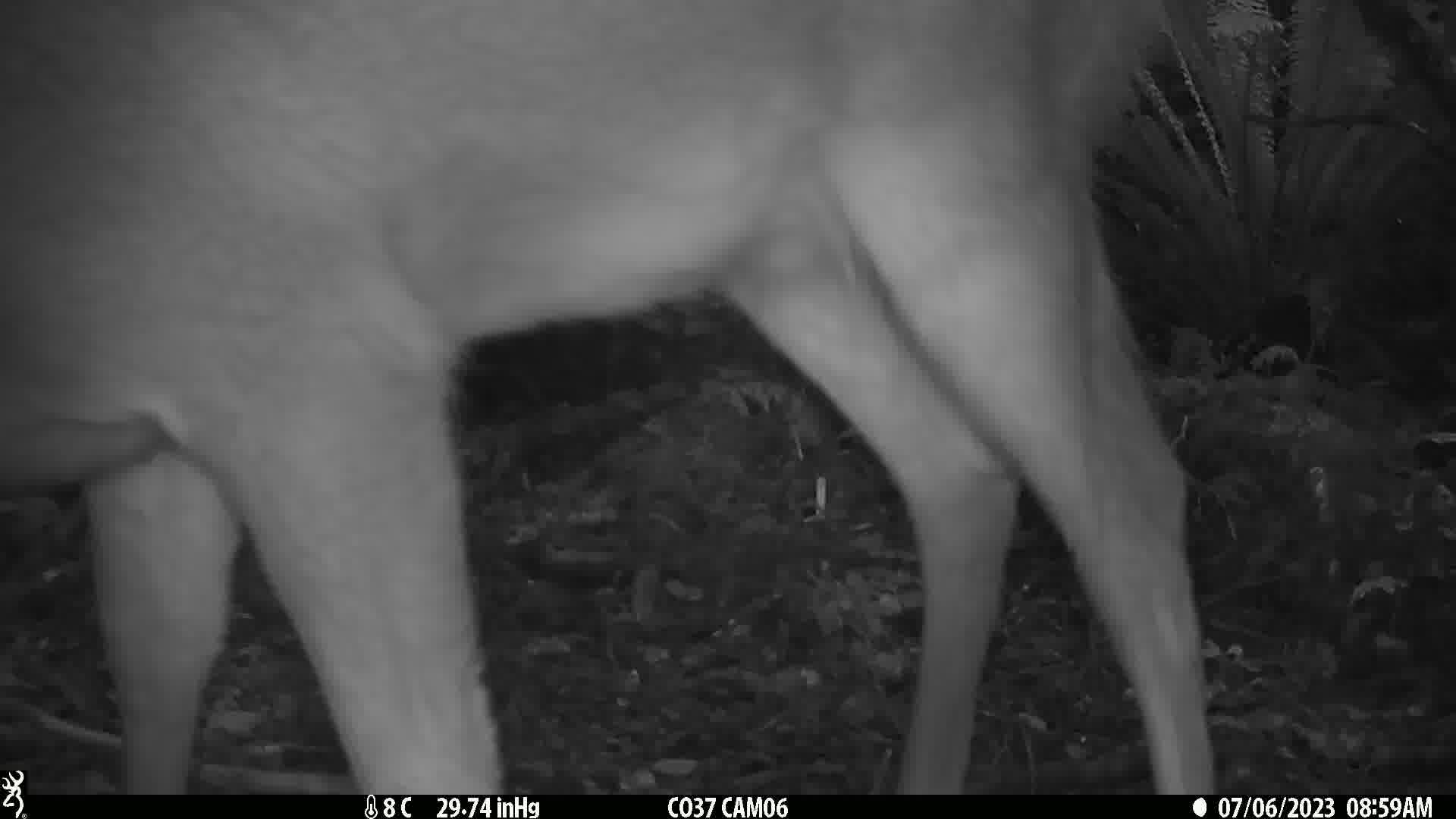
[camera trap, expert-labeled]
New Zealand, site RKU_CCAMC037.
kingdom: Animalia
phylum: Chordata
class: Mammalia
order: Artiodactyla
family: Cervidae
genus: Odocoileus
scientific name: Odocoileus virginianus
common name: white-tailed deer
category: white tailed deer